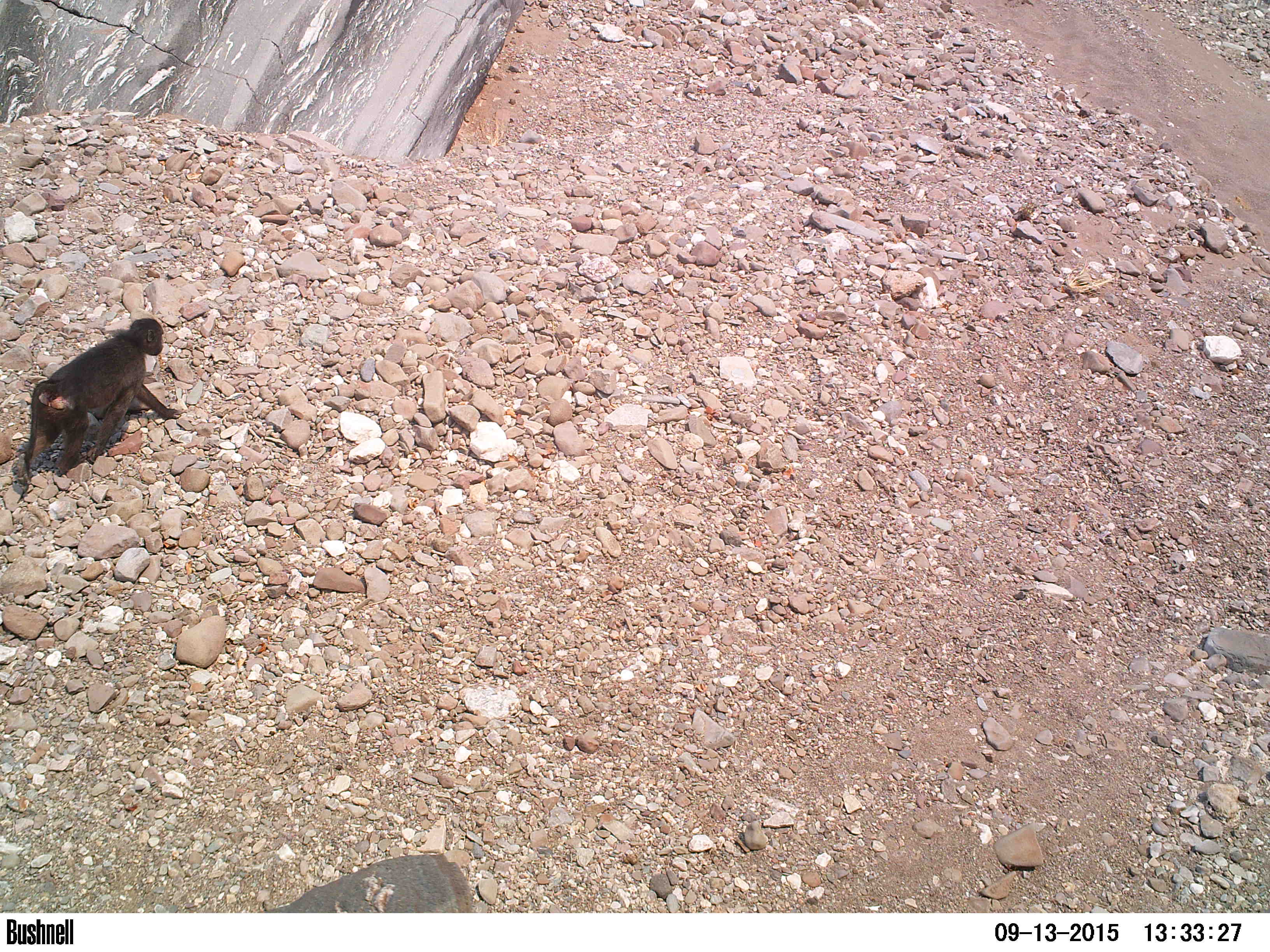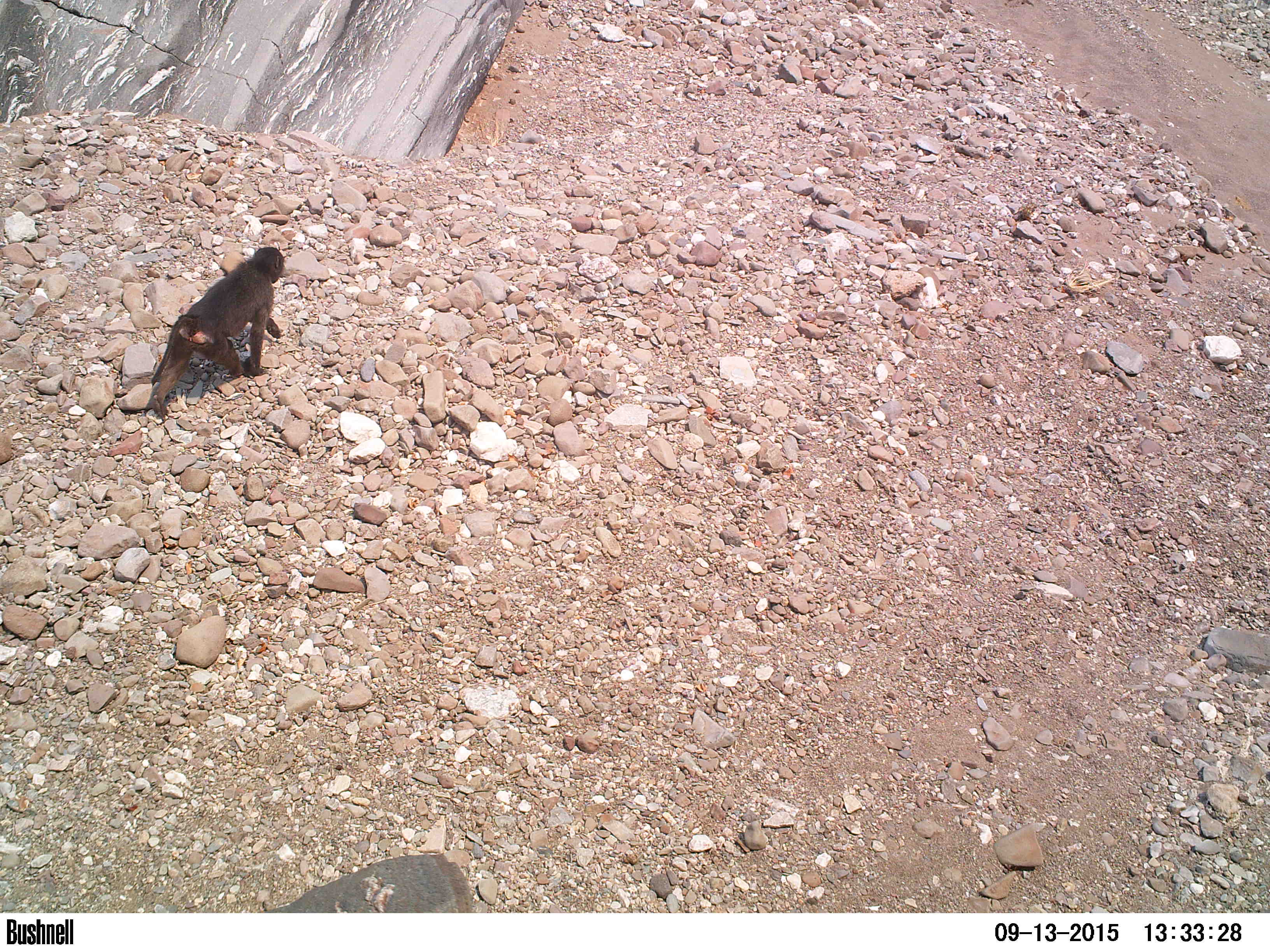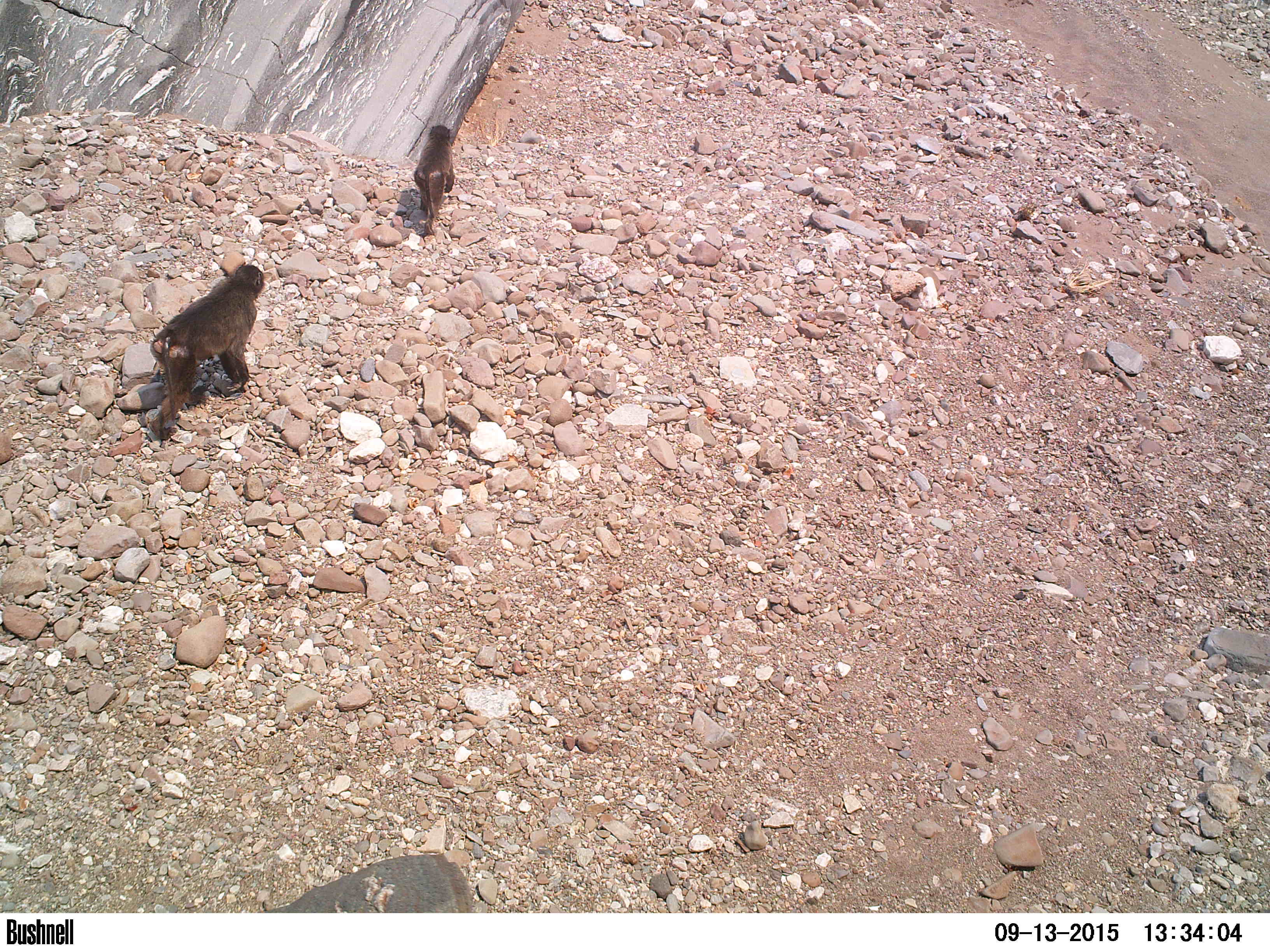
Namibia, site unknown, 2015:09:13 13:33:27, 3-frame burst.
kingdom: Animalia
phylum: Chordata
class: Mammalia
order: Primates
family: Cercopithecidae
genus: Papio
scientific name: Papio anubis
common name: olive baboon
Papio anubis (olive baboon).